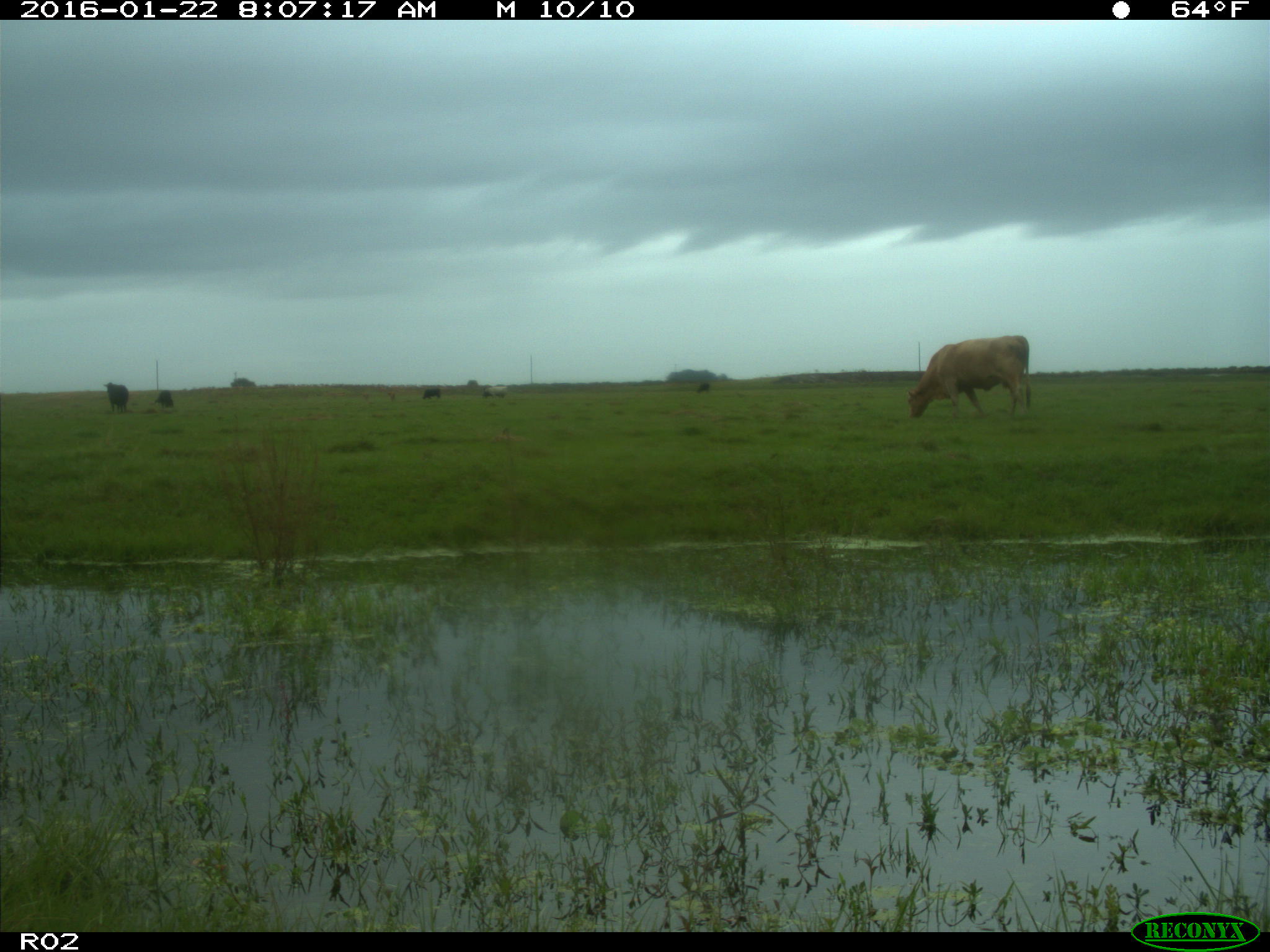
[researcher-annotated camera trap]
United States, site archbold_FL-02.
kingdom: Animalia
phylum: Chordata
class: Mammalia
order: Artiodactyla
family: Bovidae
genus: Bos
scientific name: Bos taurus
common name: domestic cow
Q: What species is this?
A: Bos taurus (domestic cow).